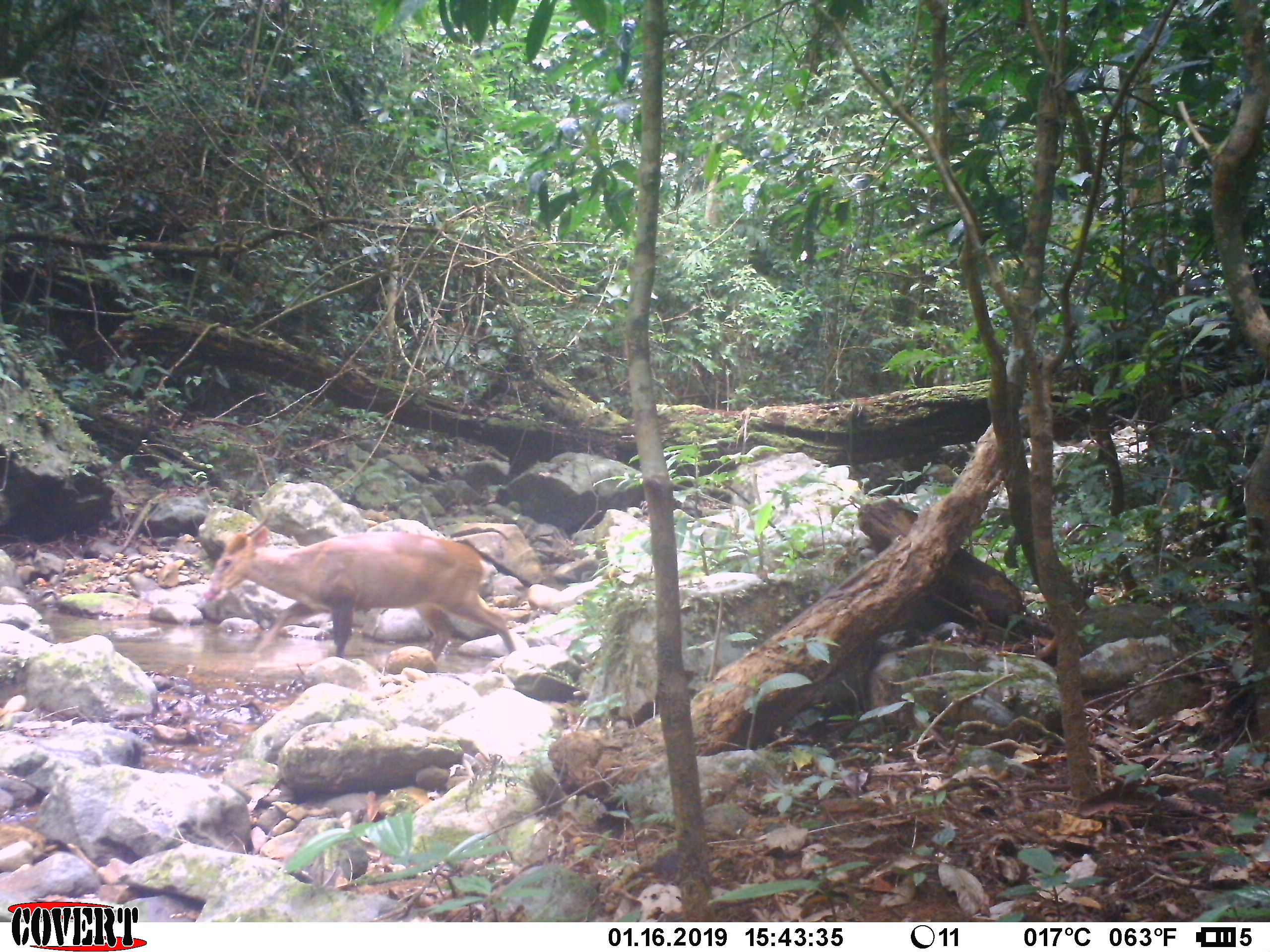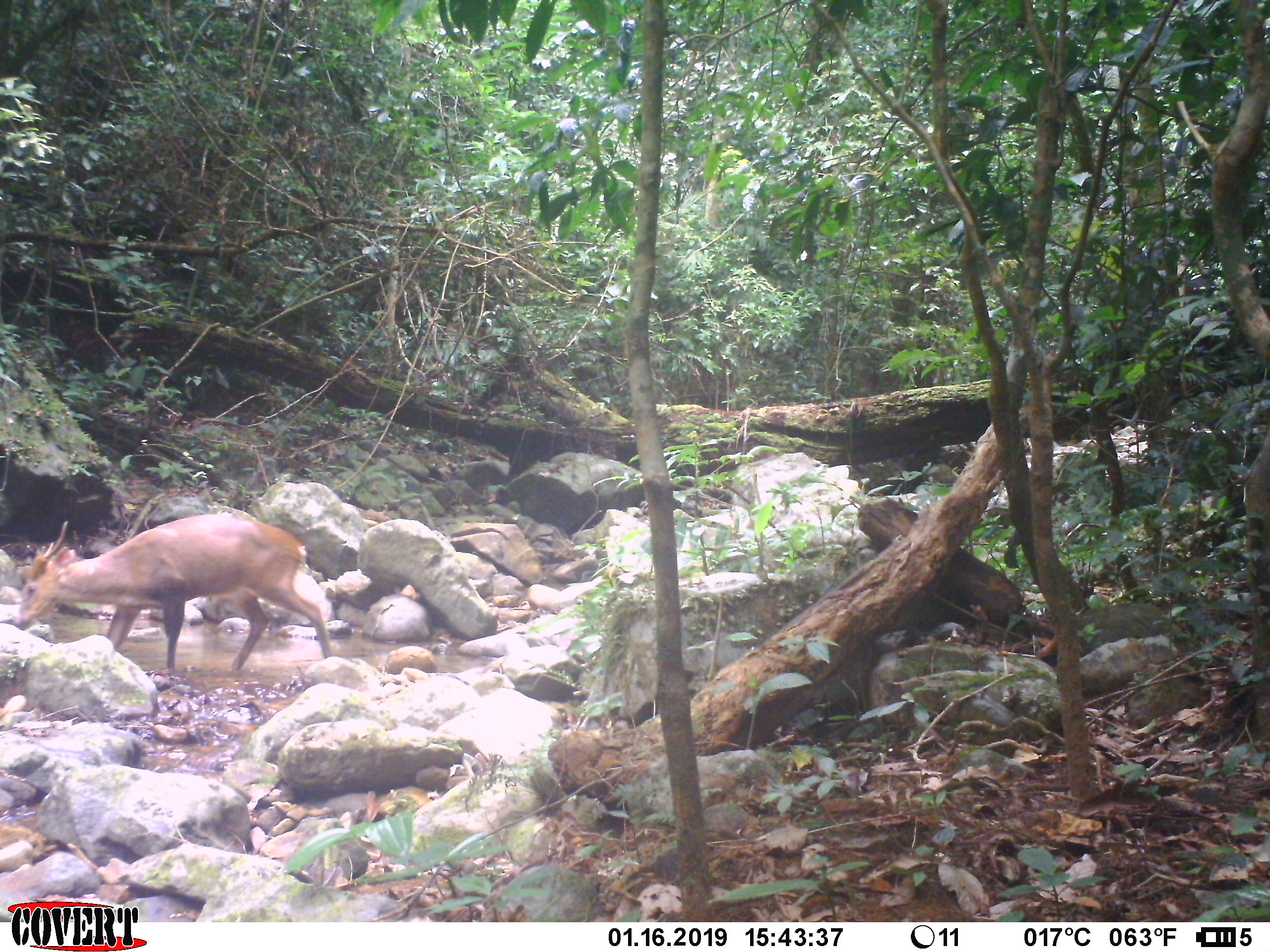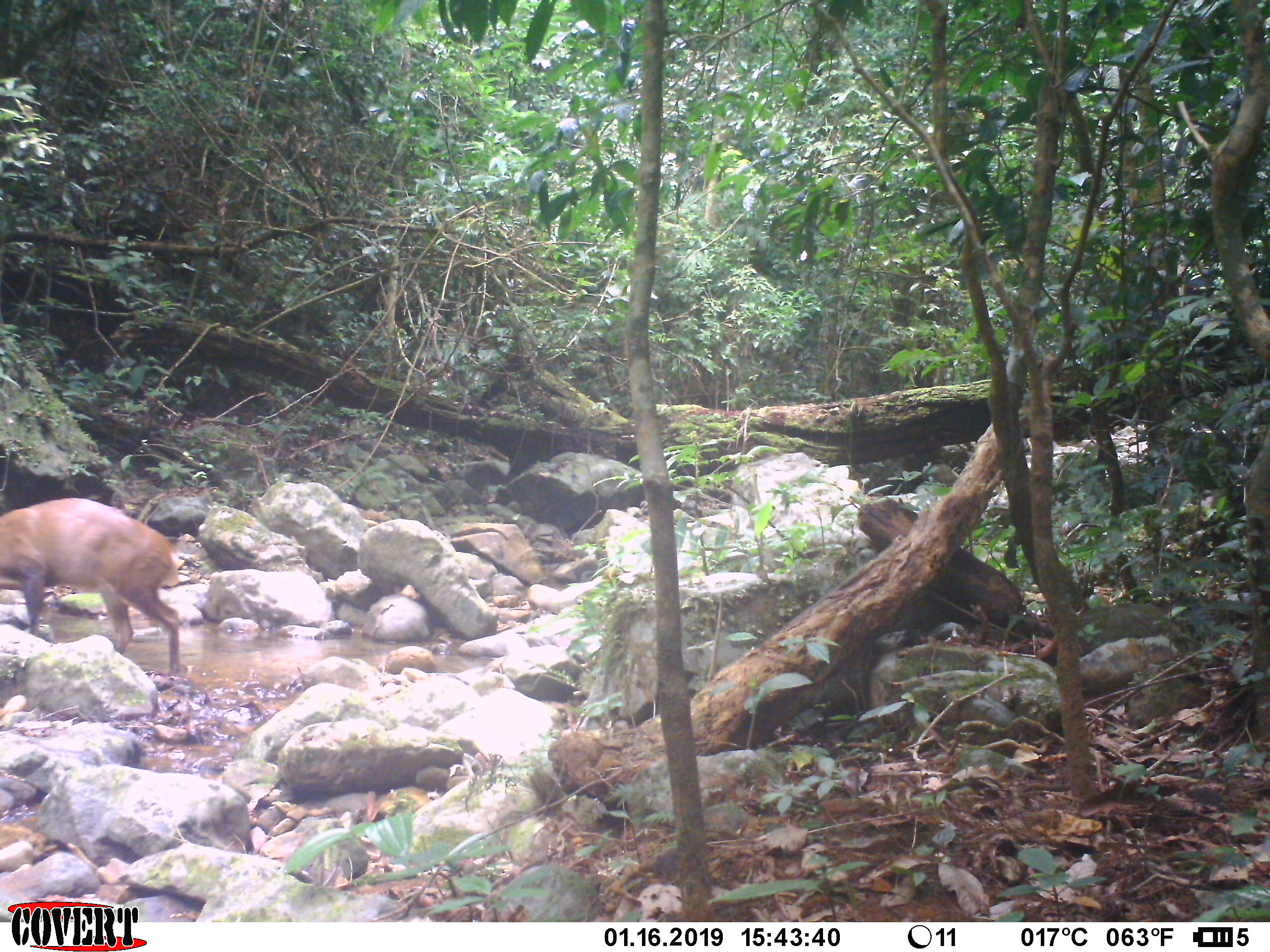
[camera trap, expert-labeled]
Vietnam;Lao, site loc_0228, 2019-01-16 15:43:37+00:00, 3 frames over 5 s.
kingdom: Animalia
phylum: Chordata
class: Mammalia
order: Artiodactyla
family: Cervidae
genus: Muntiacus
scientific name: Muntiacus vuquangensis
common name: large-antlered muntjac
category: large antlered muntjac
Large antlered muntjac (large-antlered muntjac) (Muntiacus vuquangensis). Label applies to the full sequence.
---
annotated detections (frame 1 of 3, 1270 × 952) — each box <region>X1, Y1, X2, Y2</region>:
large antlered muntjac: <region>203, 511, 514, 654</region>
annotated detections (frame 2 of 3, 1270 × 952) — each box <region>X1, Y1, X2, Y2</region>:
large antlered muntjac: <region>12, 512, 331, 667</region>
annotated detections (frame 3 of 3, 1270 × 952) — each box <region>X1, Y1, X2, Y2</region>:
large antlered muntjac: <region>0, 498, 180, 671</region>